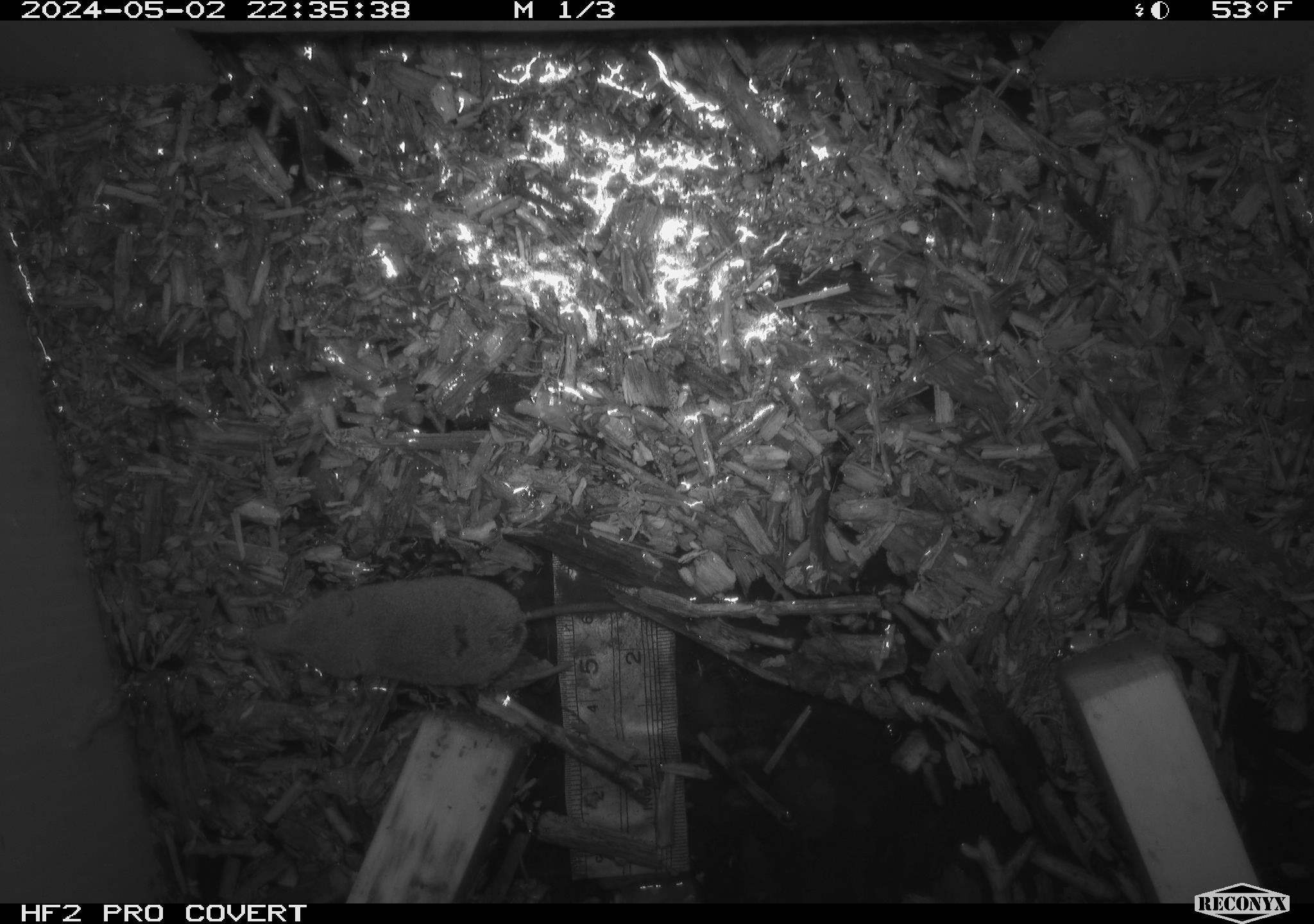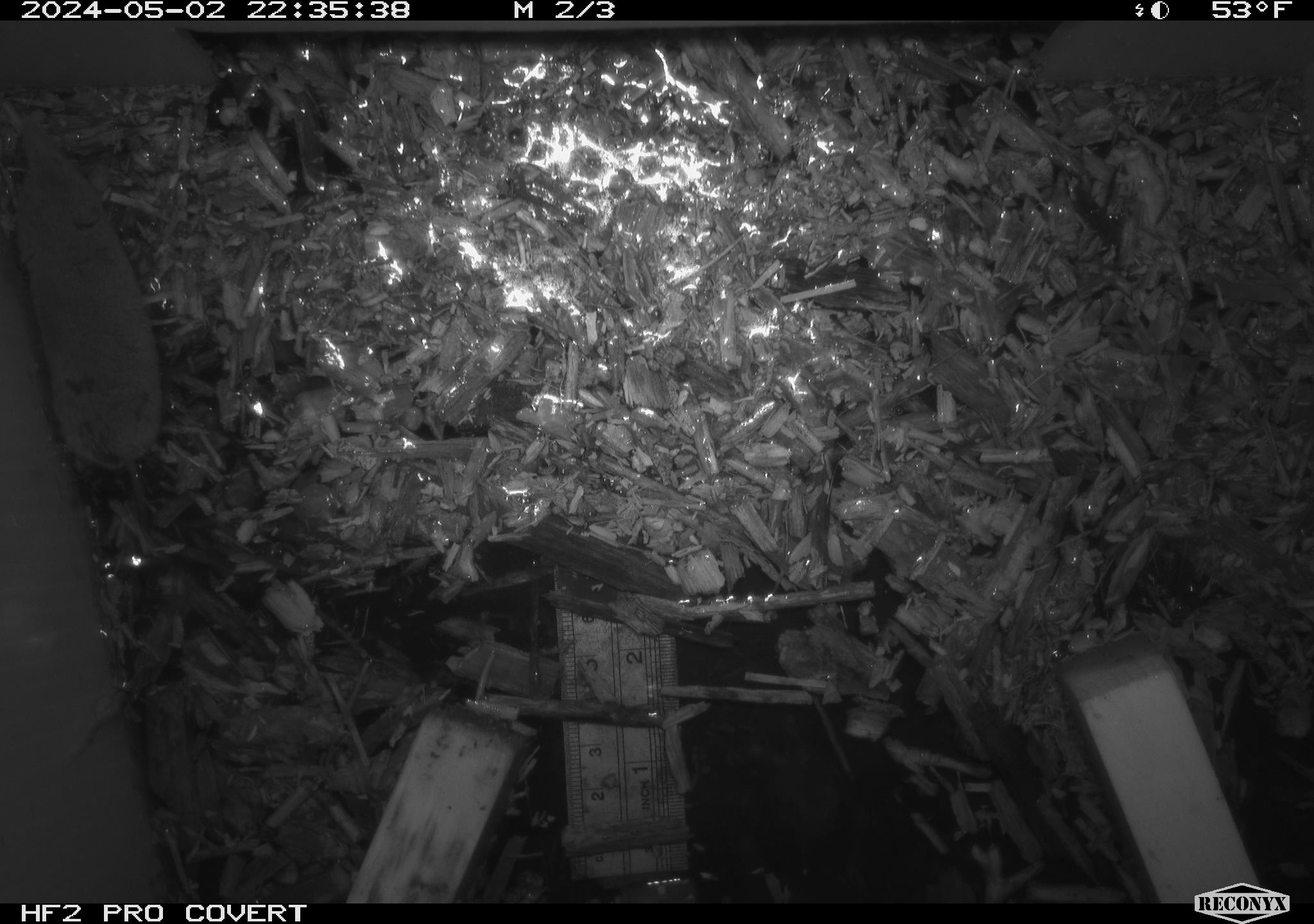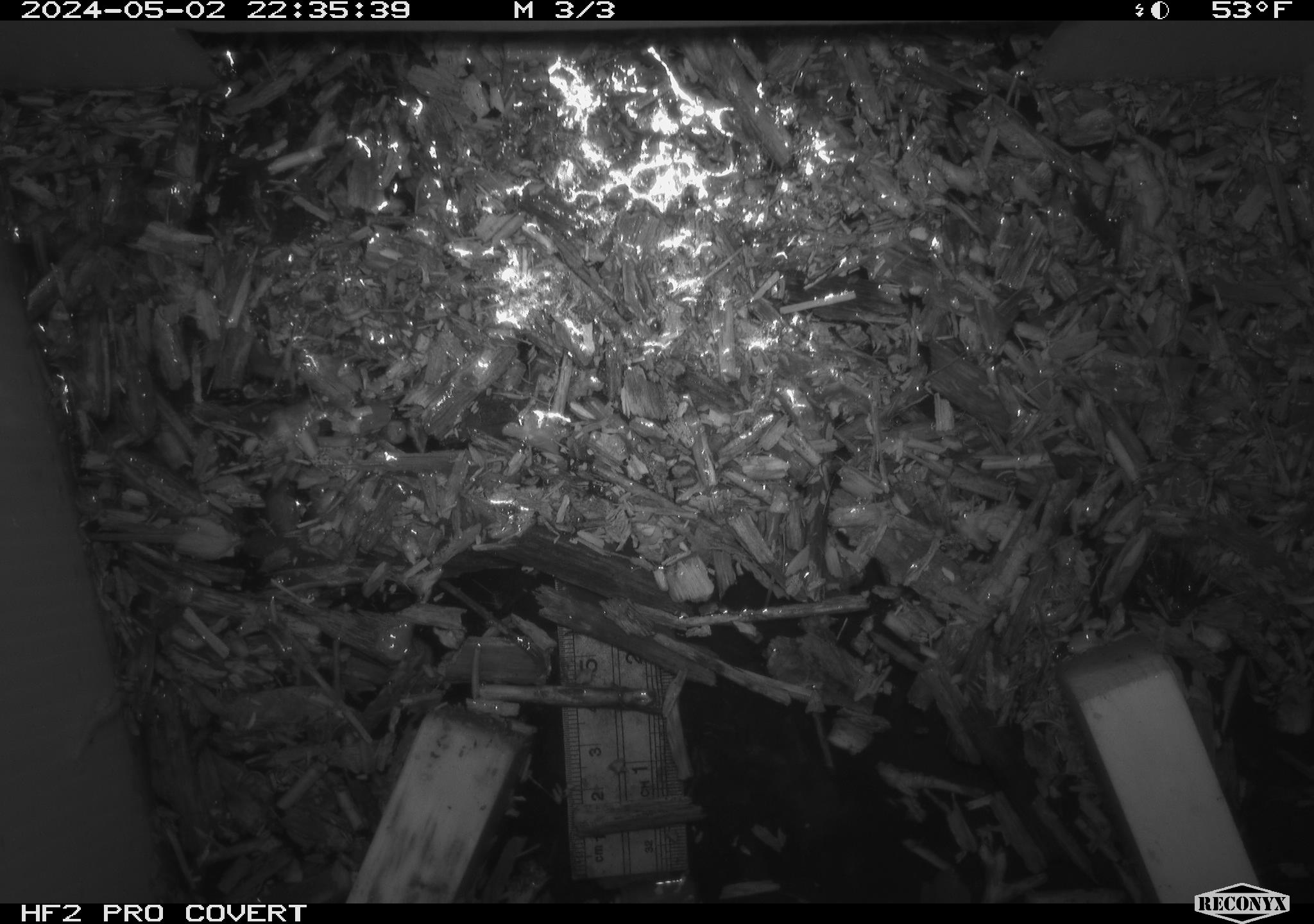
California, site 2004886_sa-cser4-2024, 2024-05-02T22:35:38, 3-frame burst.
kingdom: Animalia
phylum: Chordata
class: Mammalia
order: Eulipotyphla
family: Soricidae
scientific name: Soricidae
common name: shrews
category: soricidae family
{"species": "soricidae family (shrews) (Soricidae)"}